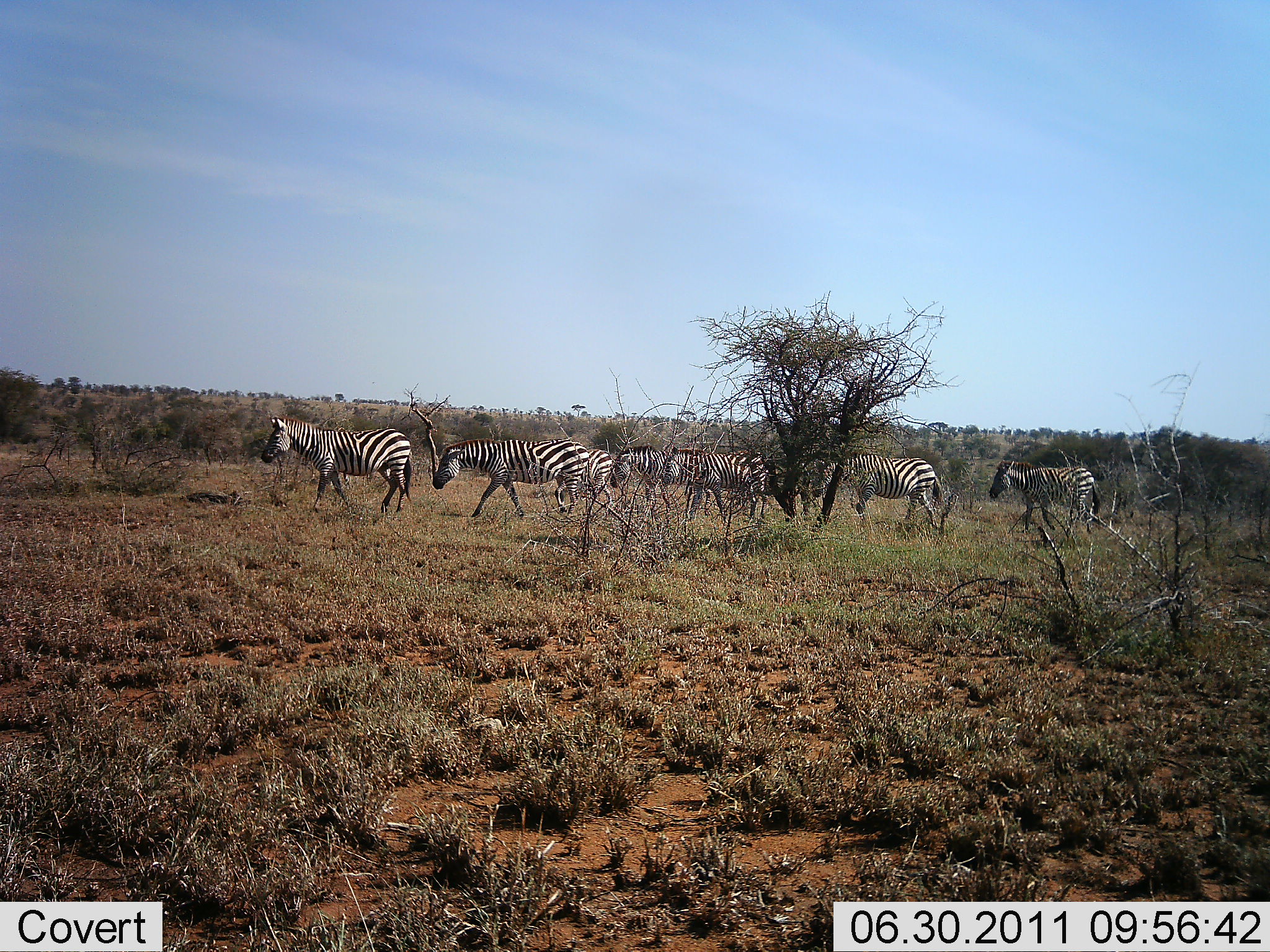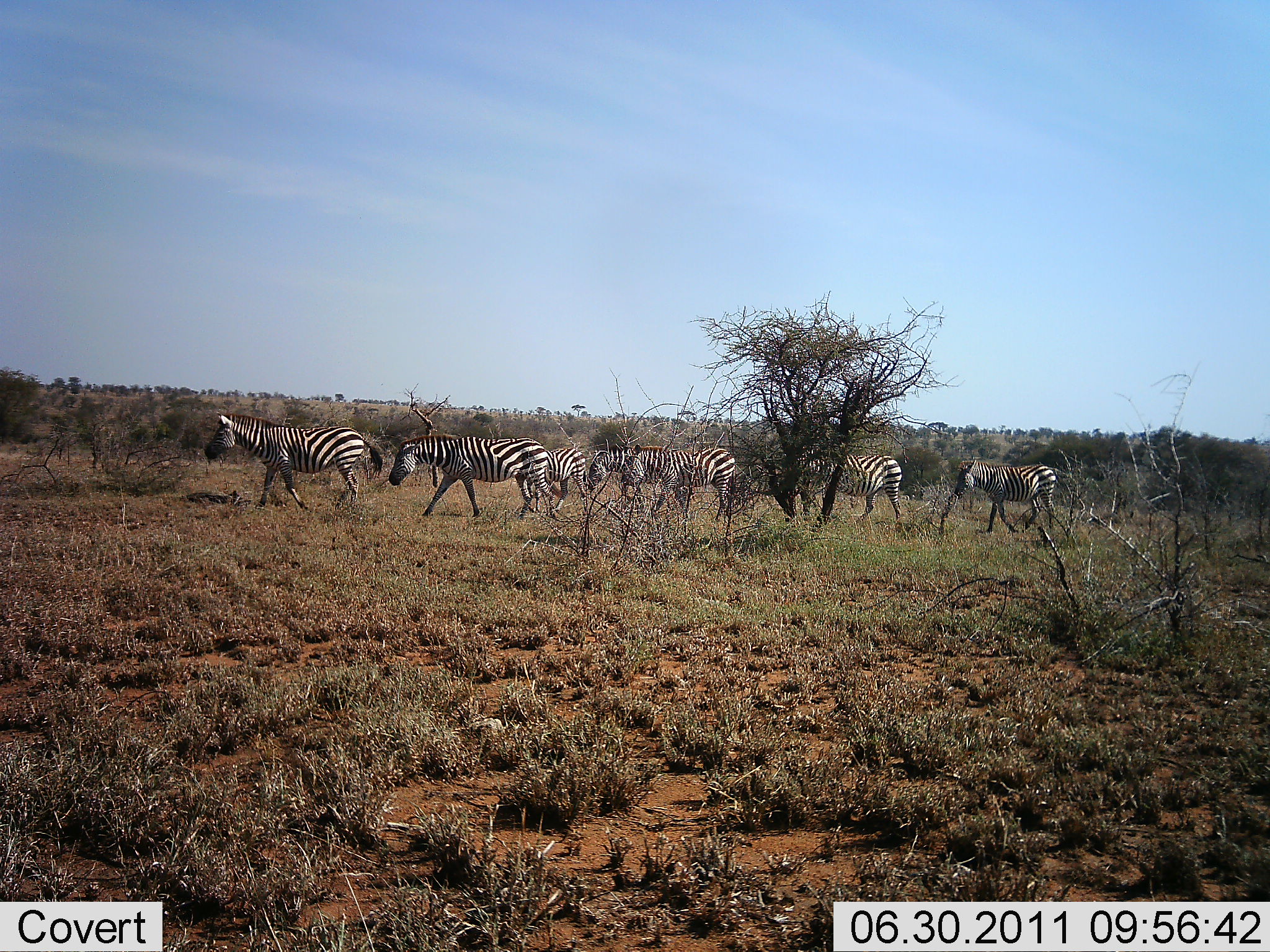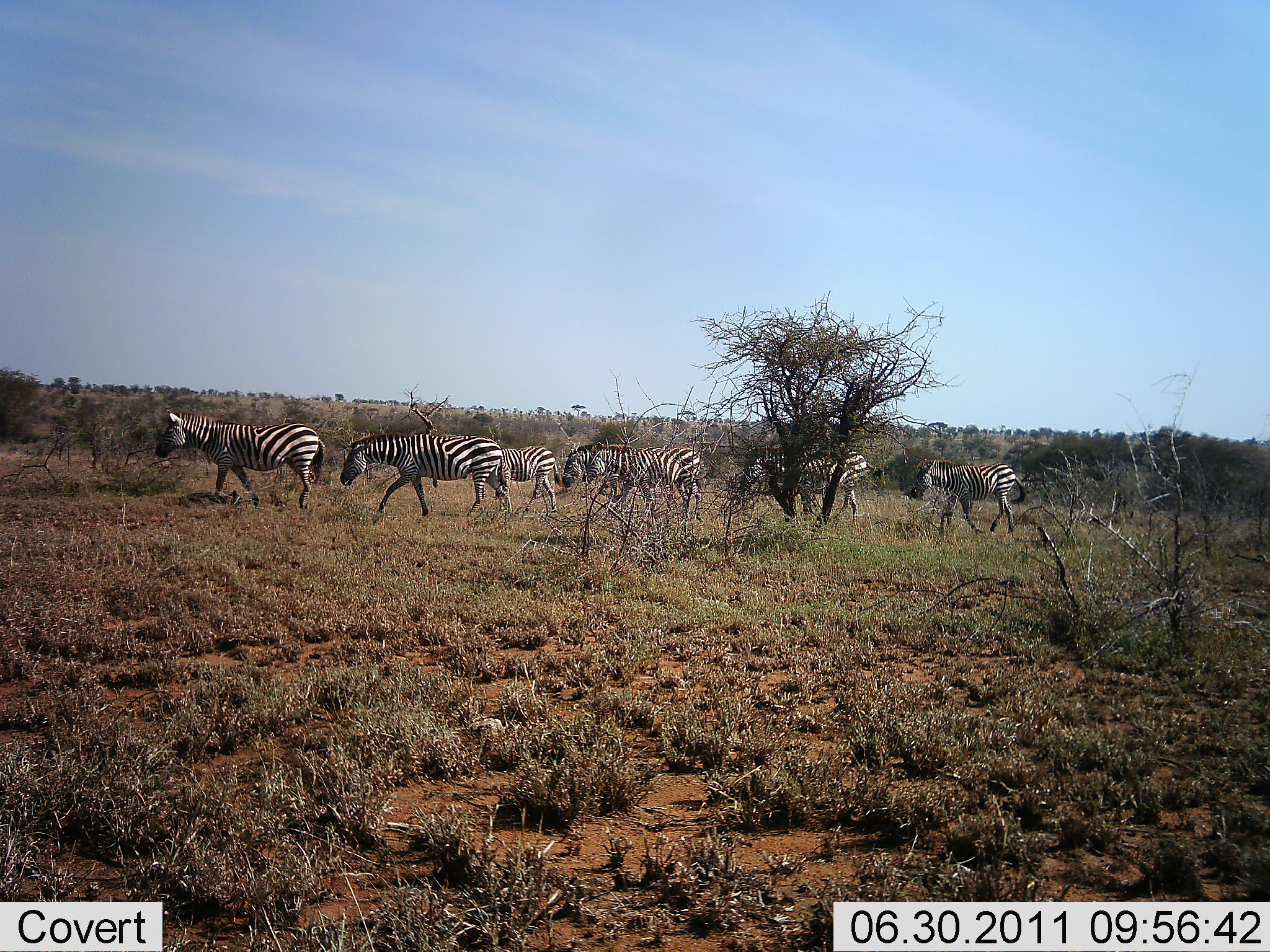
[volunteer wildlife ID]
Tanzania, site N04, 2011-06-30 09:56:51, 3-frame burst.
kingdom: Animalia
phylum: Chordata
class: Mammalia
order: Perissodactyla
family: Equidae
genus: Equus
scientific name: Equus quagga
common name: plains zebra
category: zebra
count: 7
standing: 0%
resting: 0%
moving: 100%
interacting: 0%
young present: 0%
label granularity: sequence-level